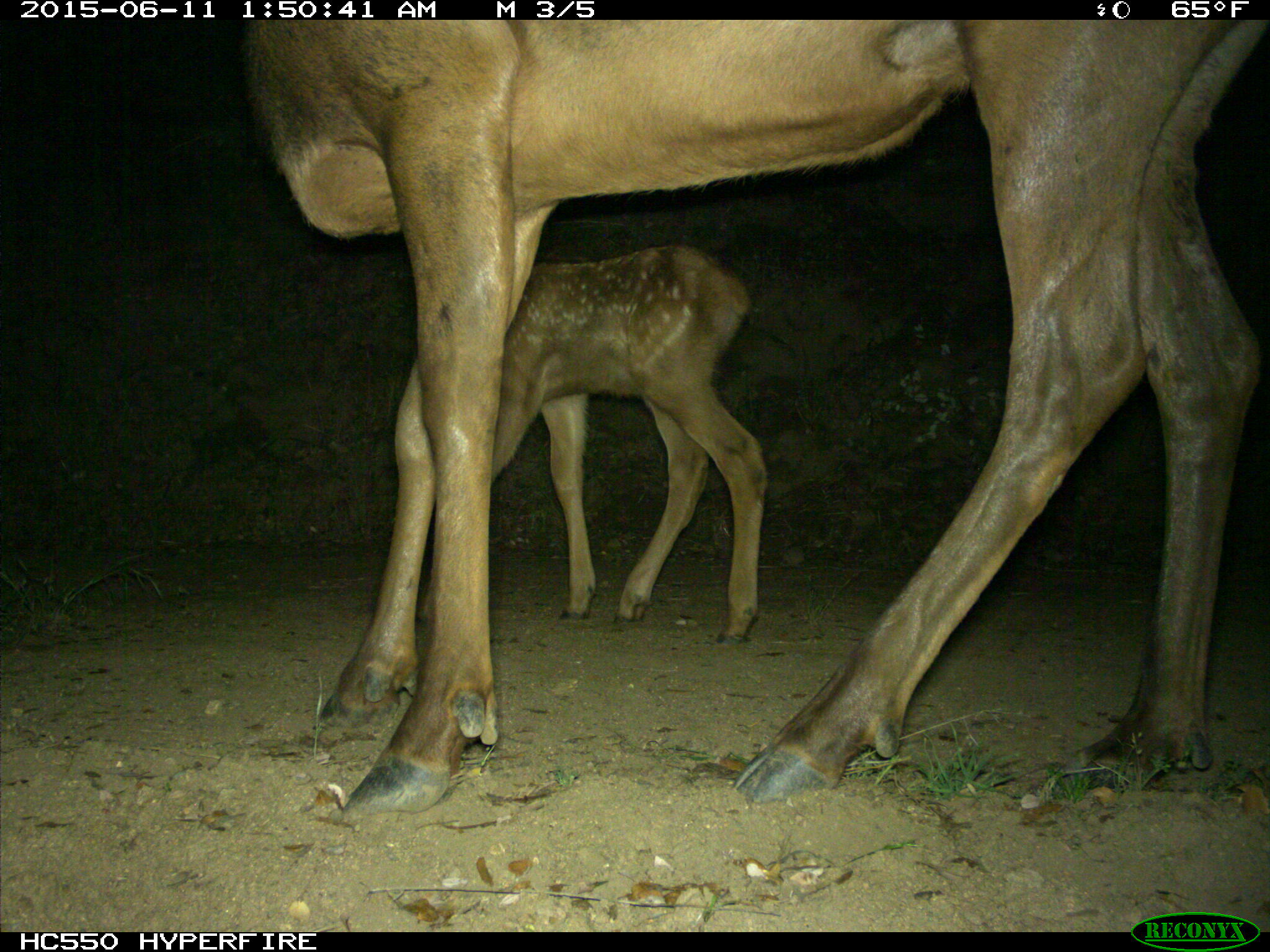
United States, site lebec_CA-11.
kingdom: Animalia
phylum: Chordata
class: Mammalia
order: Artiodactyla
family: Cervidae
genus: Cervus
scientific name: Cervus canadensis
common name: elk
Cervus canadensis (elk).